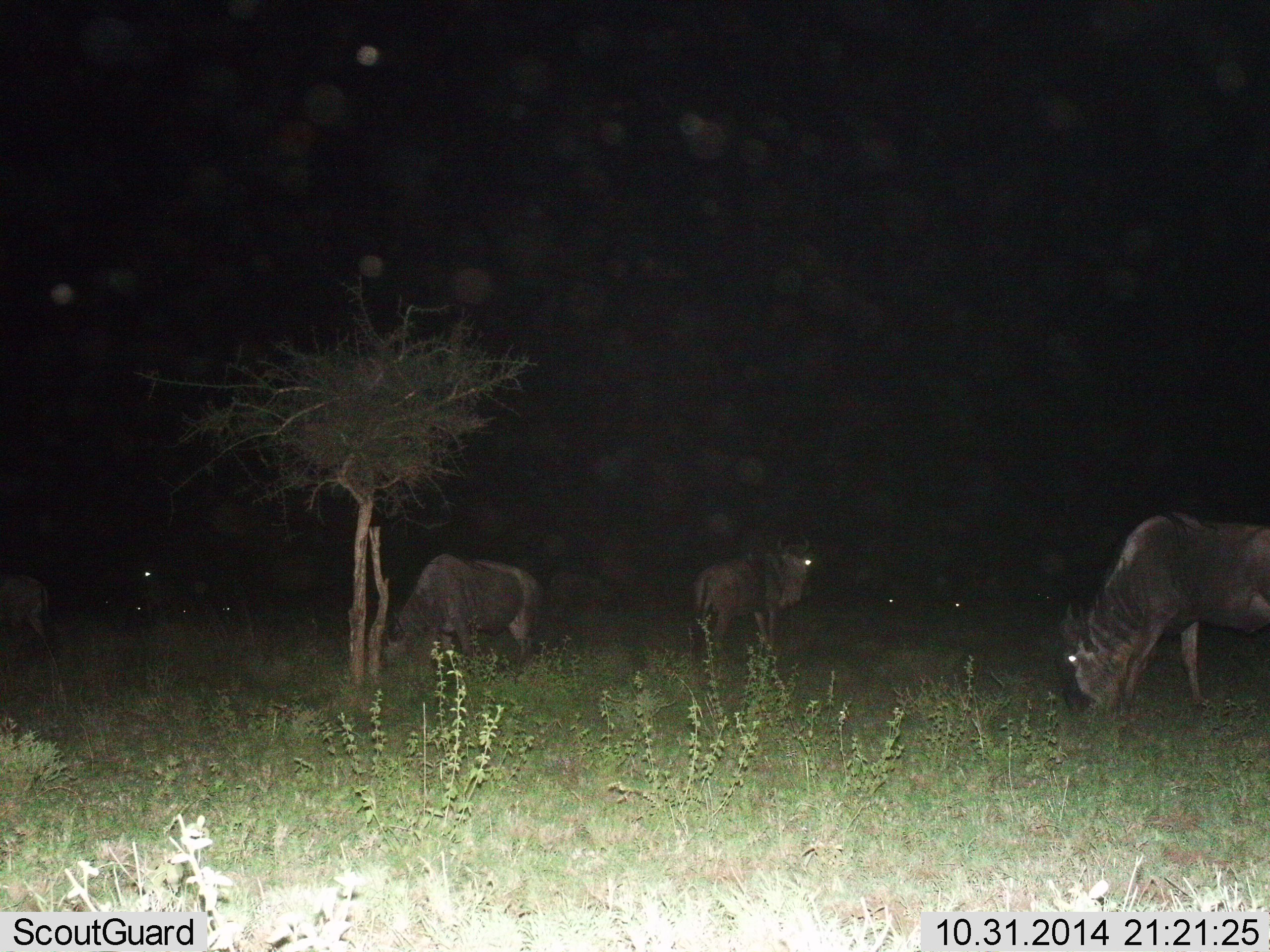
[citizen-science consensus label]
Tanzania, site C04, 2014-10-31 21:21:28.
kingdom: Animalia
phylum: Chordata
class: Mammalia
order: Artiodactyla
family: Bovidae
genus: Connochaetes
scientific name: Connochaetes taurinus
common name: blue wildebeest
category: wildebeest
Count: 7.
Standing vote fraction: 70%.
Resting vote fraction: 0%.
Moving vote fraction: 10%.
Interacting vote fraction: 0%.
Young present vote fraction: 0%.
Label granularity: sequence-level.